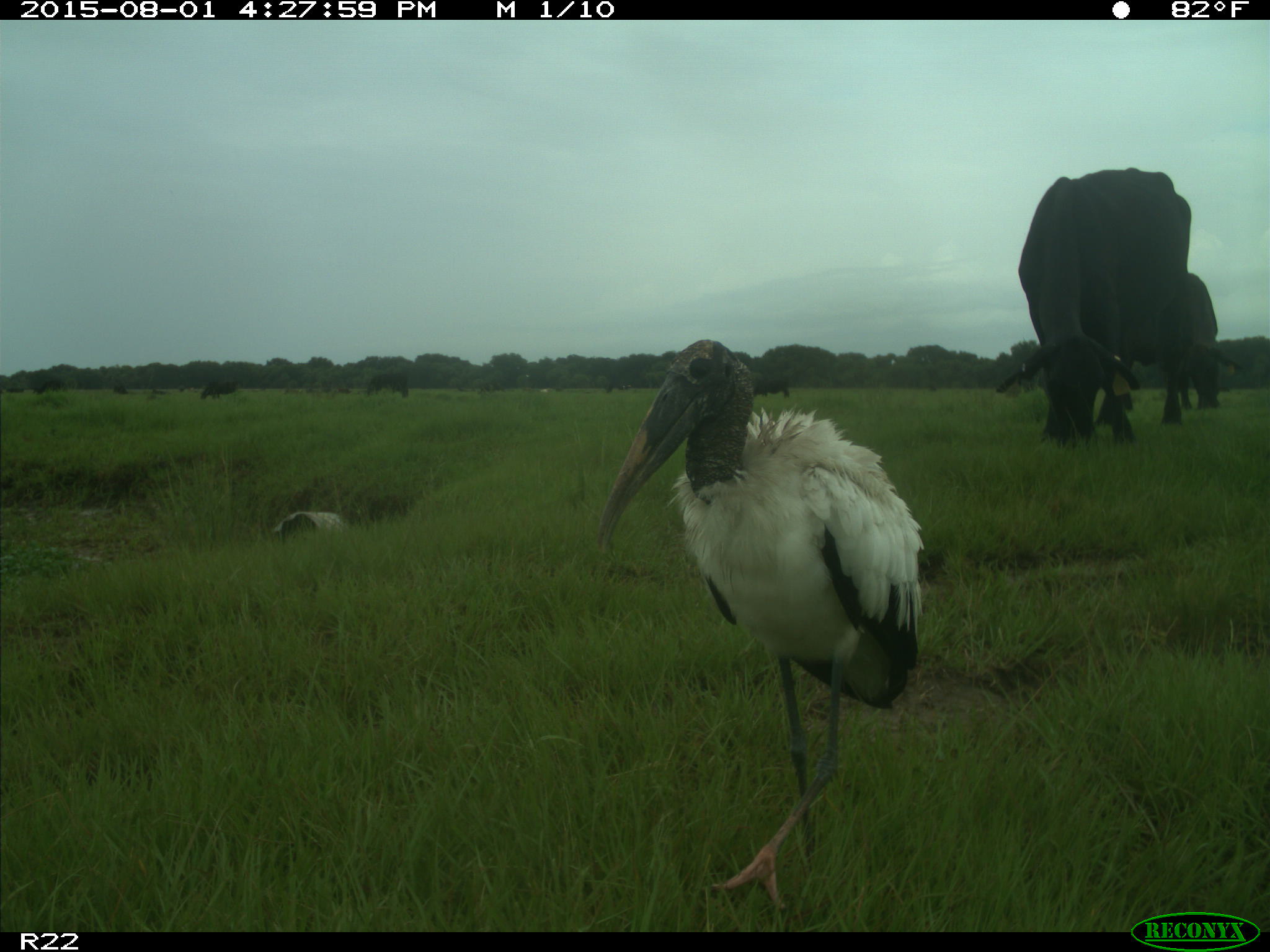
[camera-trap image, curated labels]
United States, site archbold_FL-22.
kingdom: Animalia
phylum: Chordata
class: Mammalia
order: Artiodactyla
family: Bovidae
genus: Bos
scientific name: Bos taurus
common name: domestic cow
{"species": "Bos taurus (domestic cow)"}